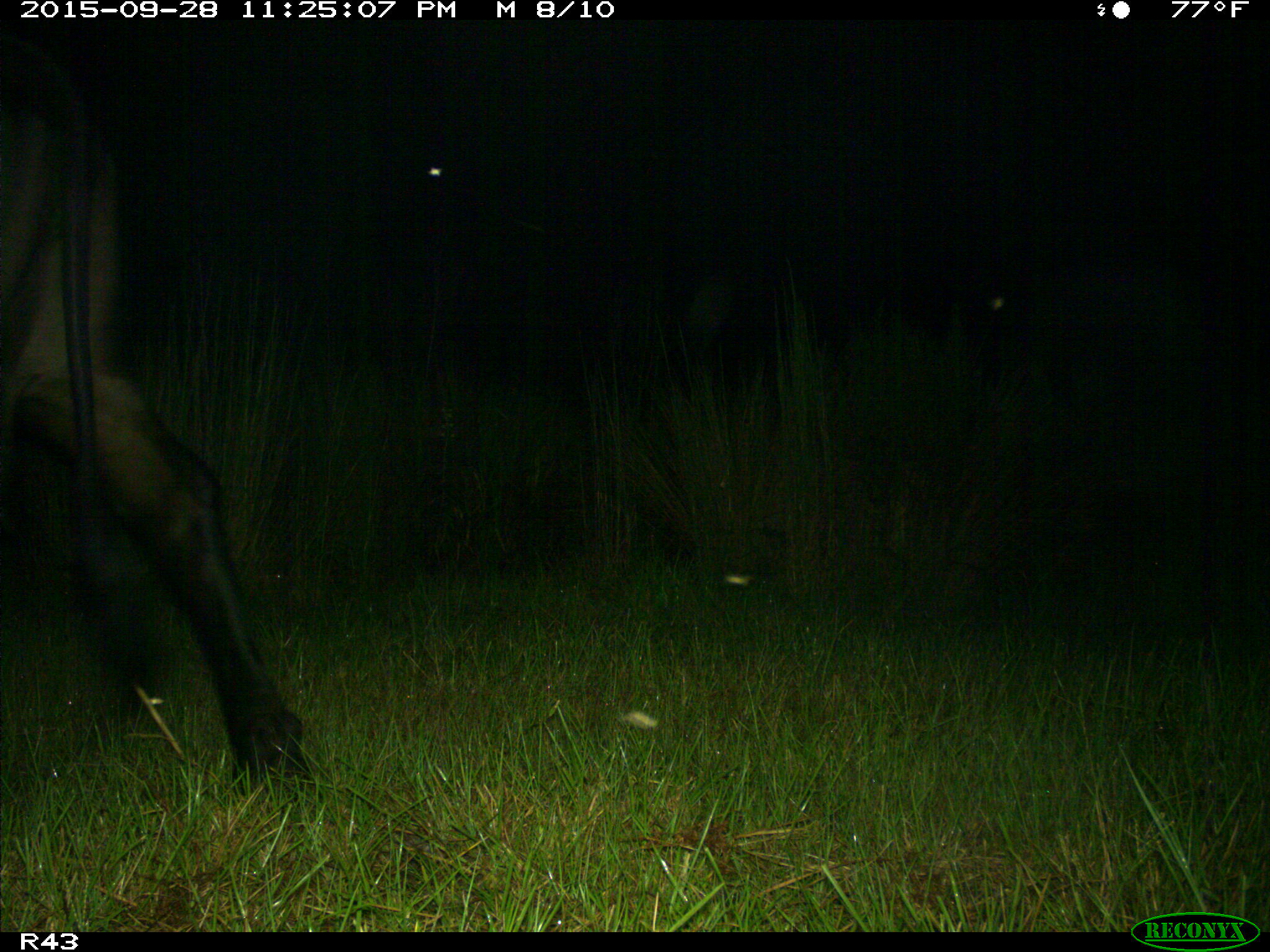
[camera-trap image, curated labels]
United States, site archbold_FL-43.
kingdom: Animalia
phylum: Chordata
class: Mammalia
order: Artiodactyla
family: Bovidae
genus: Bos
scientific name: Bos taurus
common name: domestic cow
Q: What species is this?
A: Bos taurus (domestic cow).